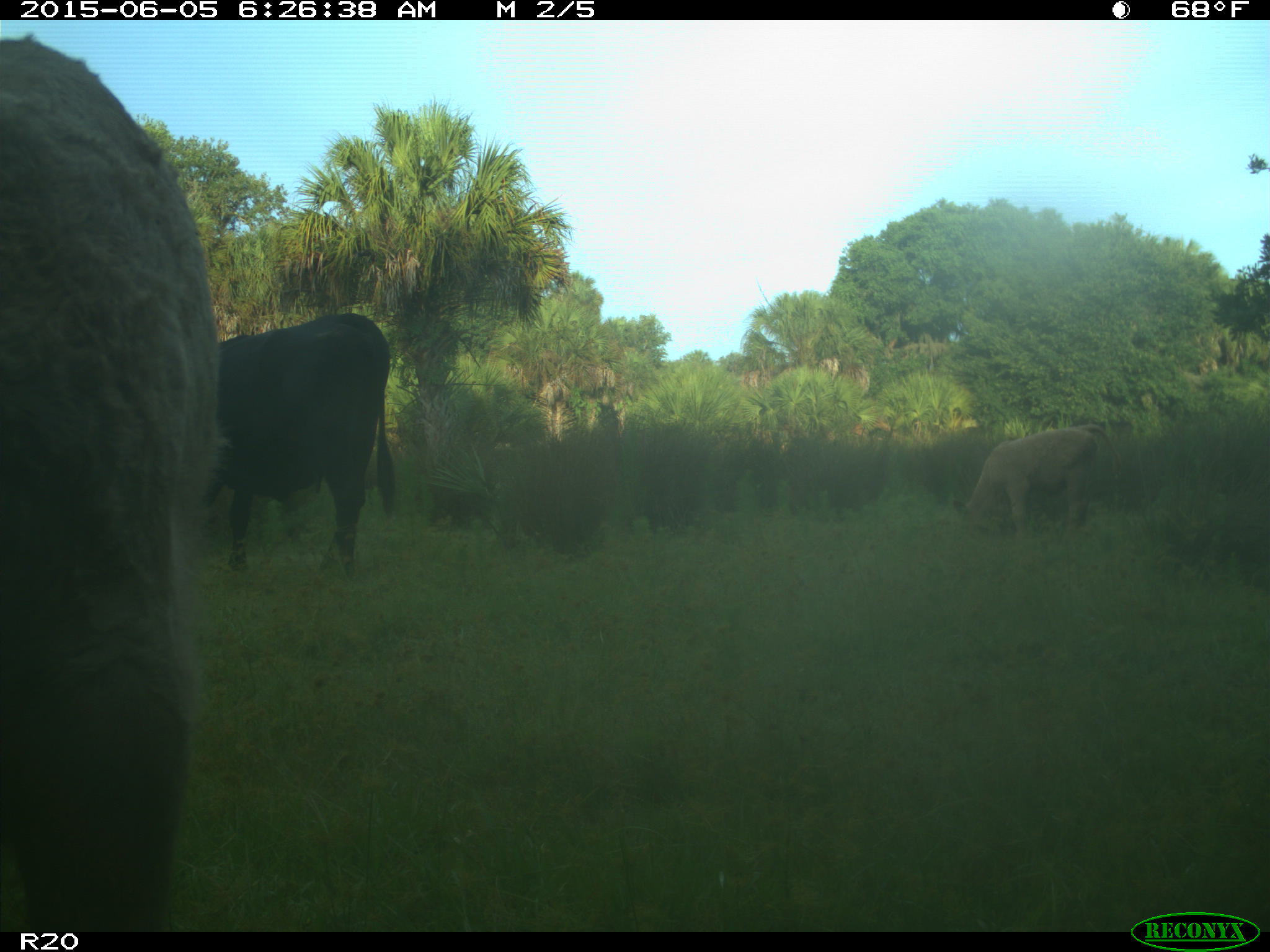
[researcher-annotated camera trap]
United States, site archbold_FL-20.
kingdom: Animalia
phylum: Chordata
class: Mammalia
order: Artiodactyla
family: Bovidae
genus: Bos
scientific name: Bos taurus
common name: domestic cow